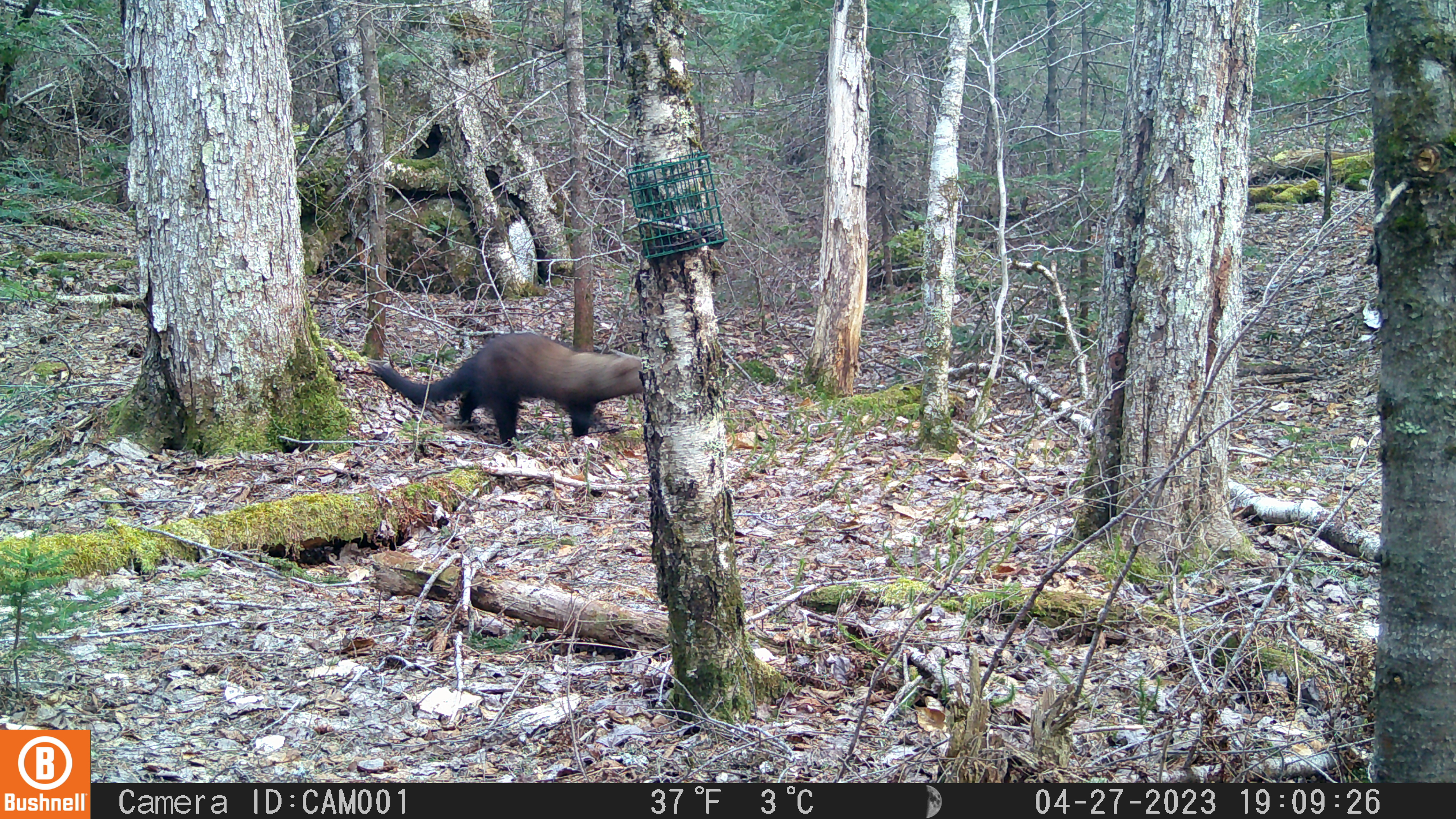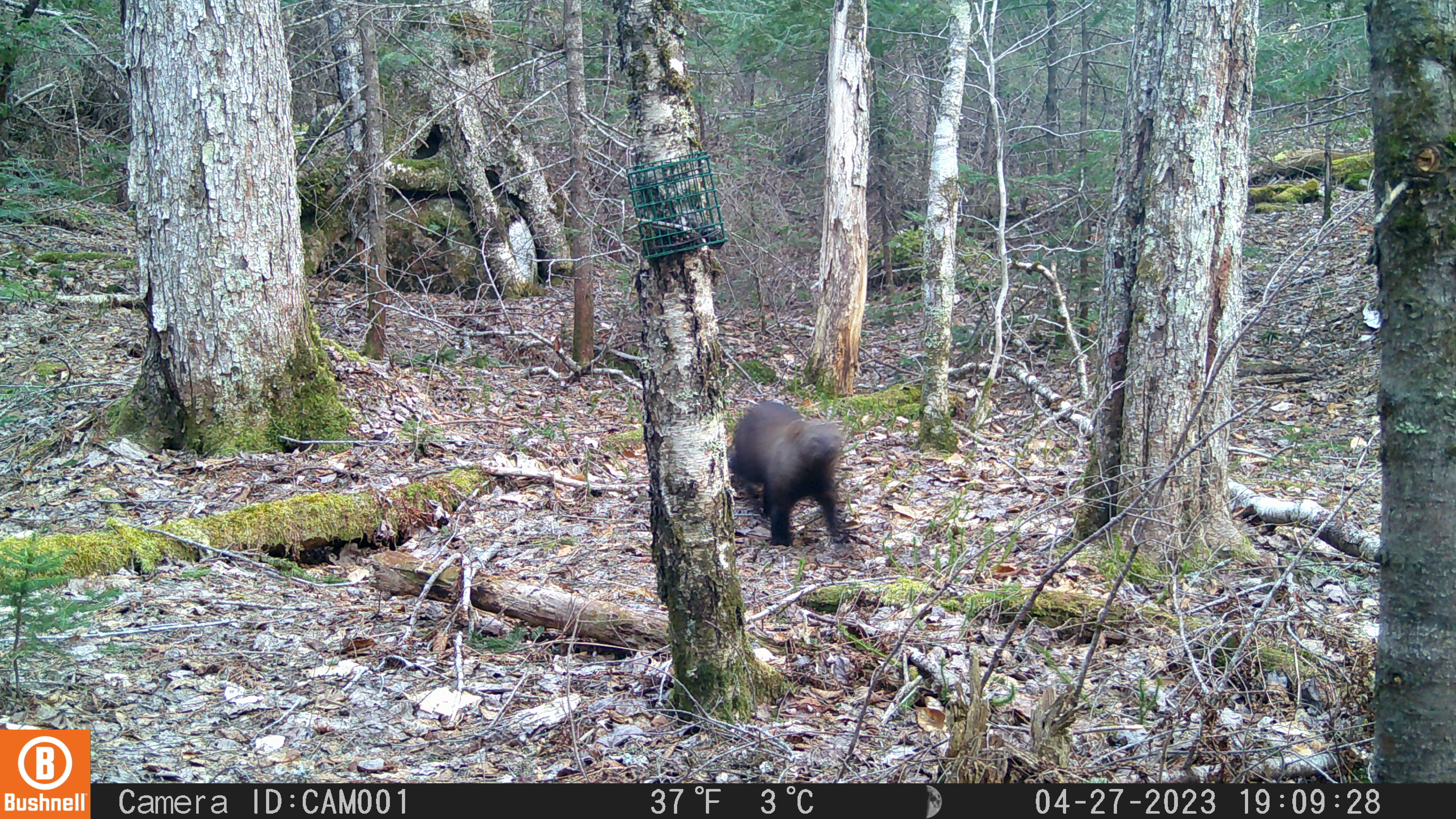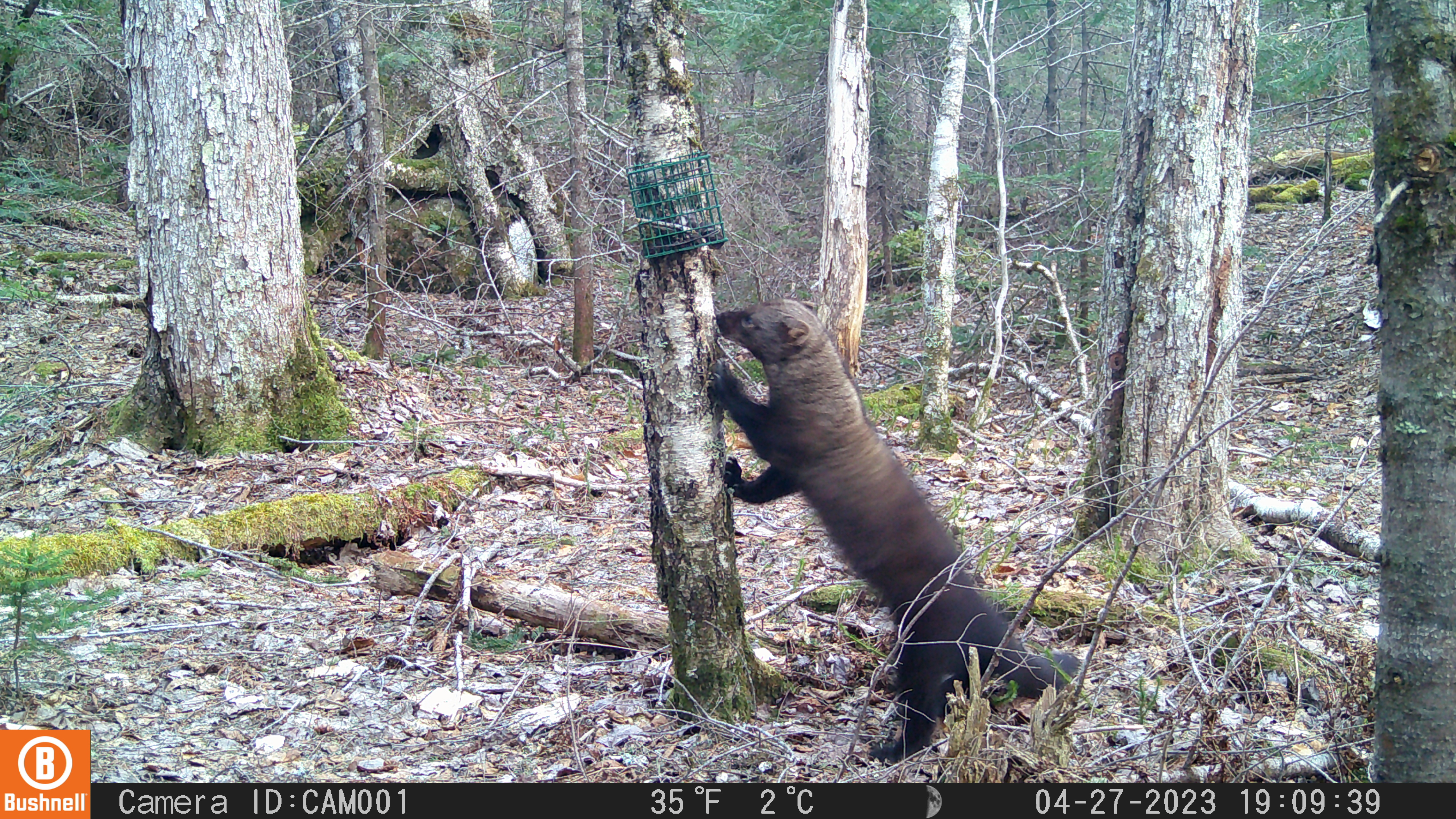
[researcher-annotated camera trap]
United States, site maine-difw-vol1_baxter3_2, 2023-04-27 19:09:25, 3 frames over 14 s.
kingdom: Animalia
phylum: Chordata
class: Mammalia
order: Carnivora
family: Mustelidae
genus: Pekania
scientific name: Pekania pennanti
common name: fisher